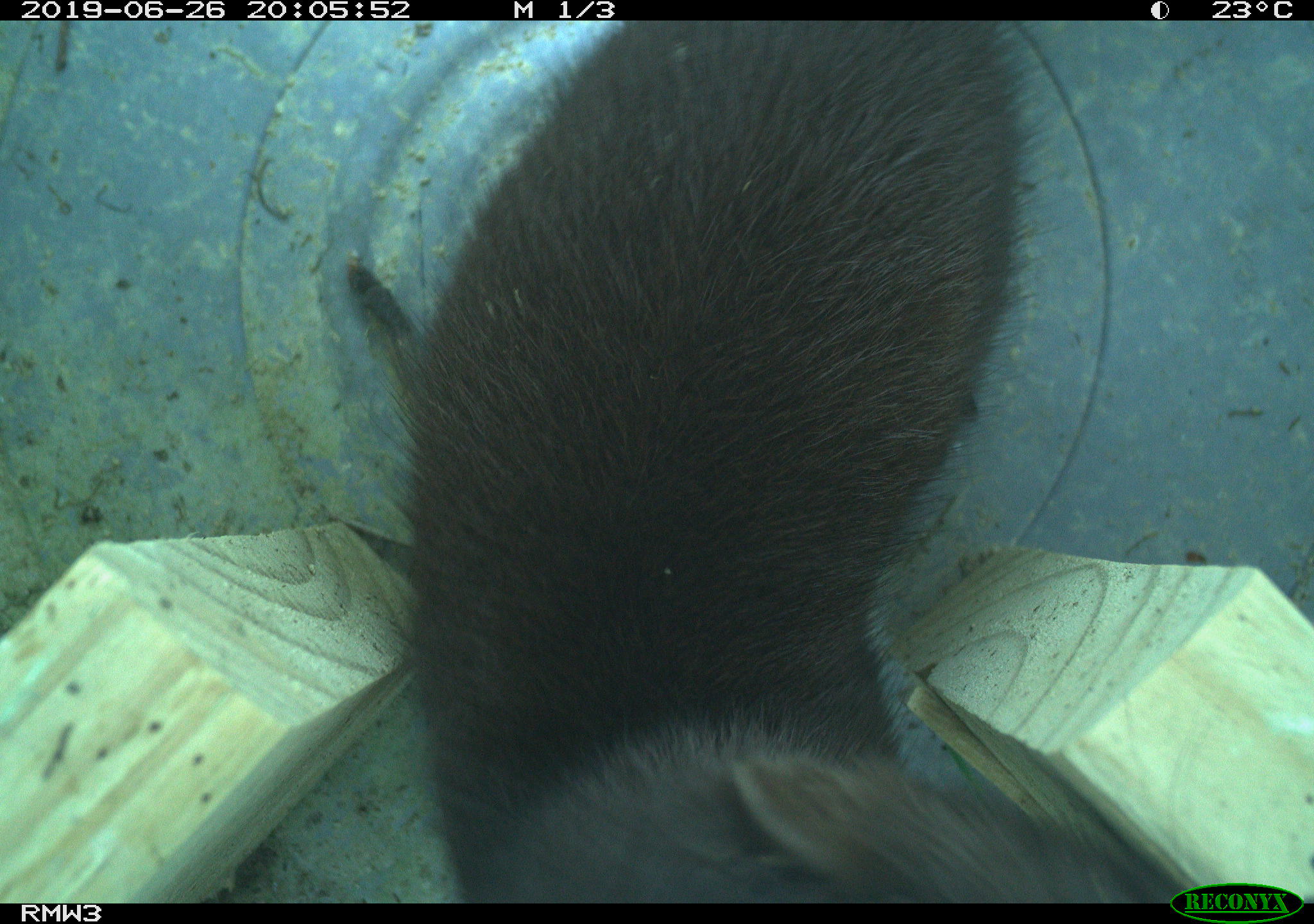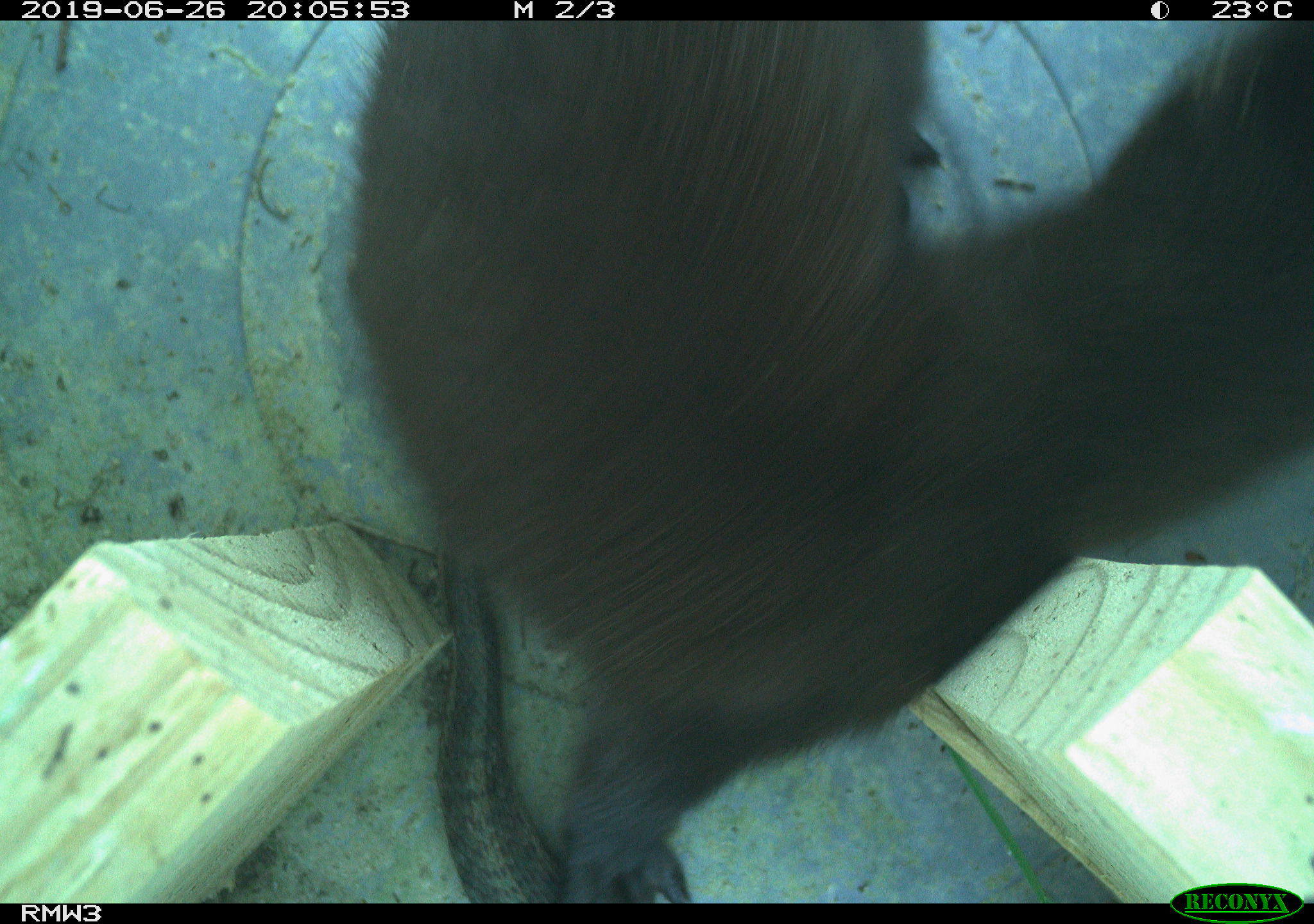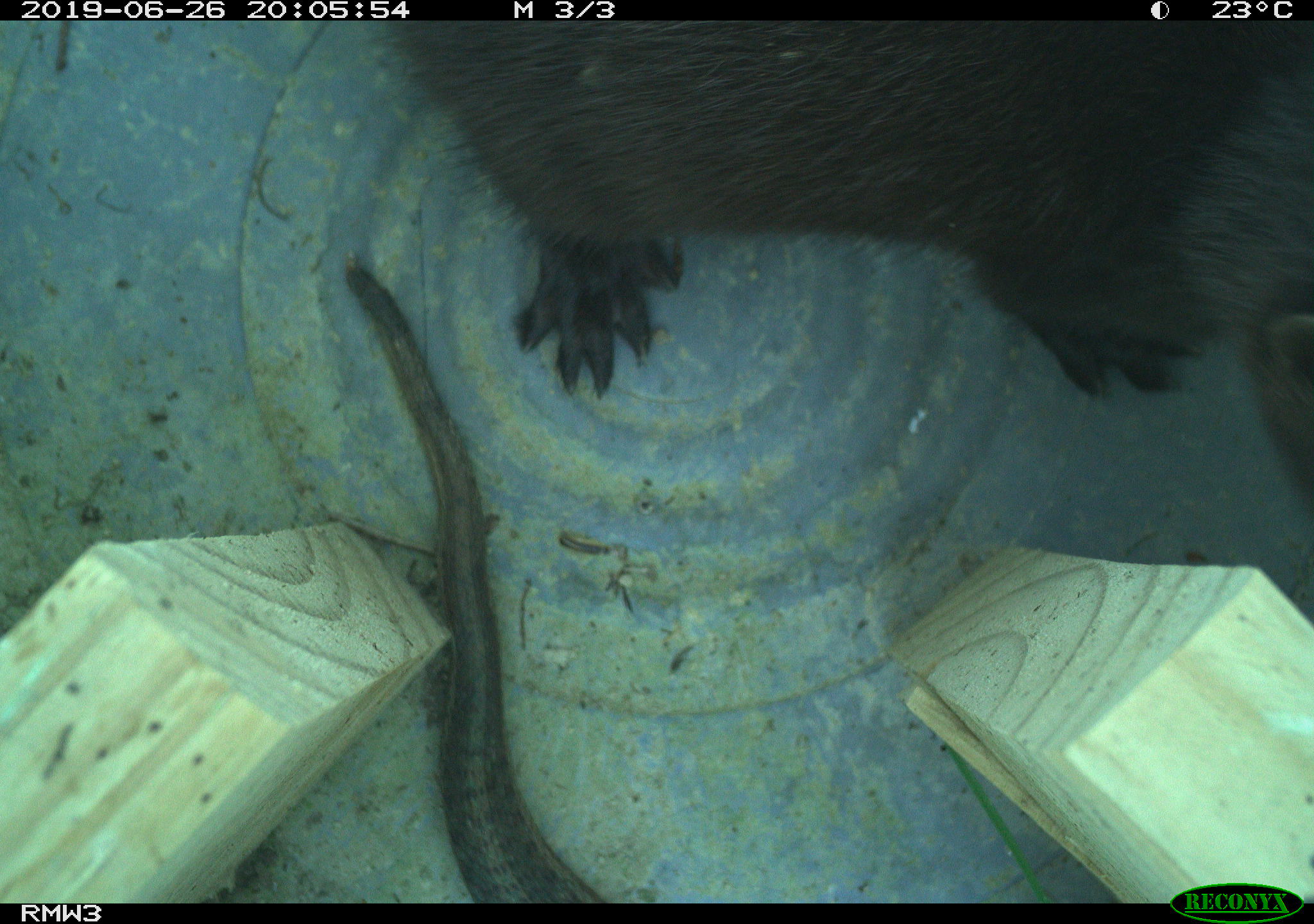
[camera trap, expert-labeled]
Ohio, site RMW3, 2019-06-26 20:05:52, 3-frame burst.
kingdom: Animalia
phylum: Chordata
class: Mammalia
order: Carnivora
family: Mustelidae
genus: Neogale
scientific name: Neogale vison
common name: american mink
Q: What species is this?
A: American mink (Neogale vison).